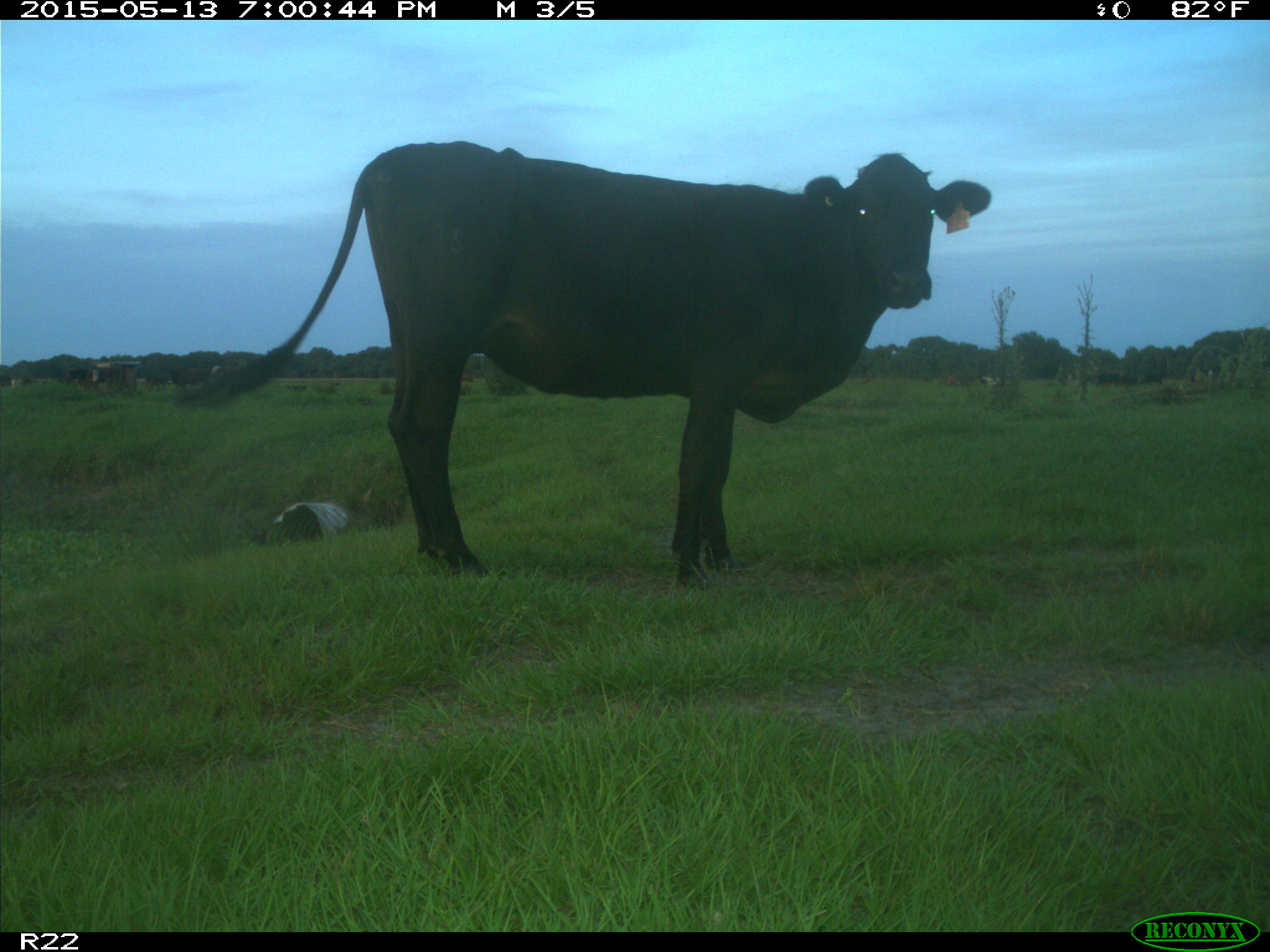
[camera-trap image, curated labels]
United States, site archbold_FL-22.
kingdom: Animalia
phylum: Chordata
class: Mammalia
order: Artiodactyla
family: Bovidae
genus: Bos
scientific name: Bos taurus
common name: domestic cow